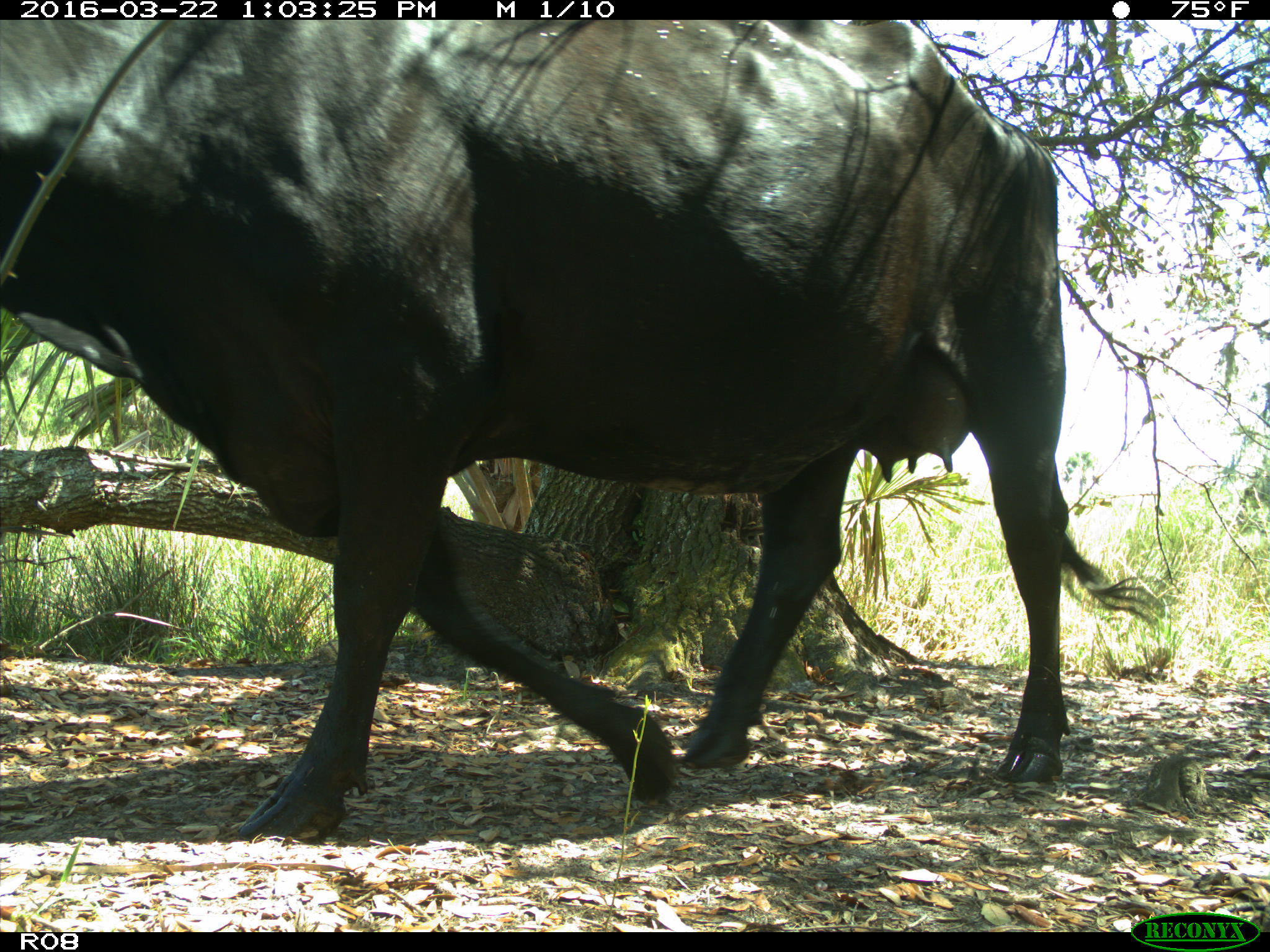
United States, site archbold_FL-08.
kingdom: Animalia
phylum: Chordata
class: Mammalia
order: Artiodactyla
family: Bovidae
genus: Bos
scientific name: Bos taurus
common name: domestic cow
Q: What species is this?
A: Bos taurus (domestic cow).